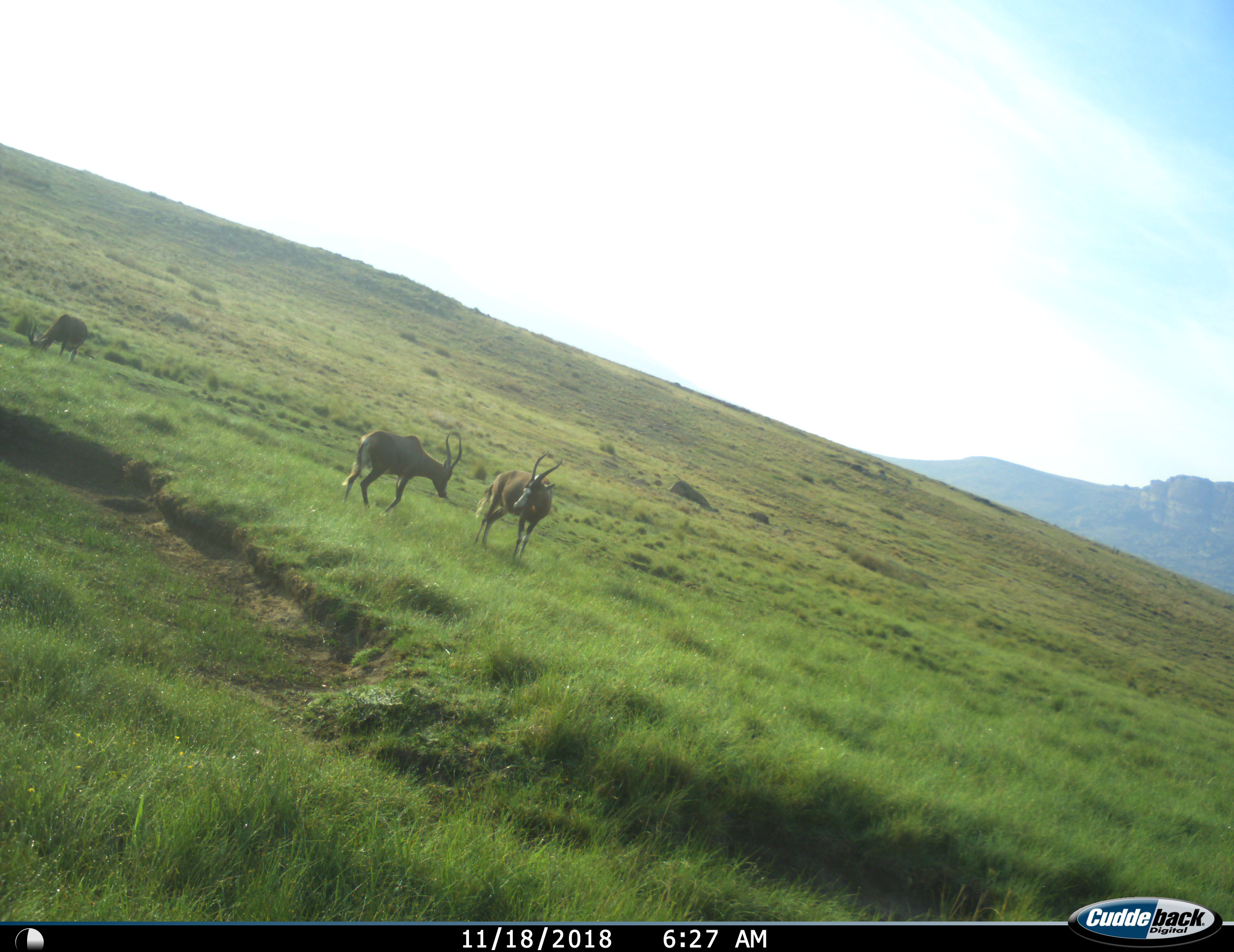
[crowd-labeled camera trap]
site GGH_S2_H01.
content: unidentified animal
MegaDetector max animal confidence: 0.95